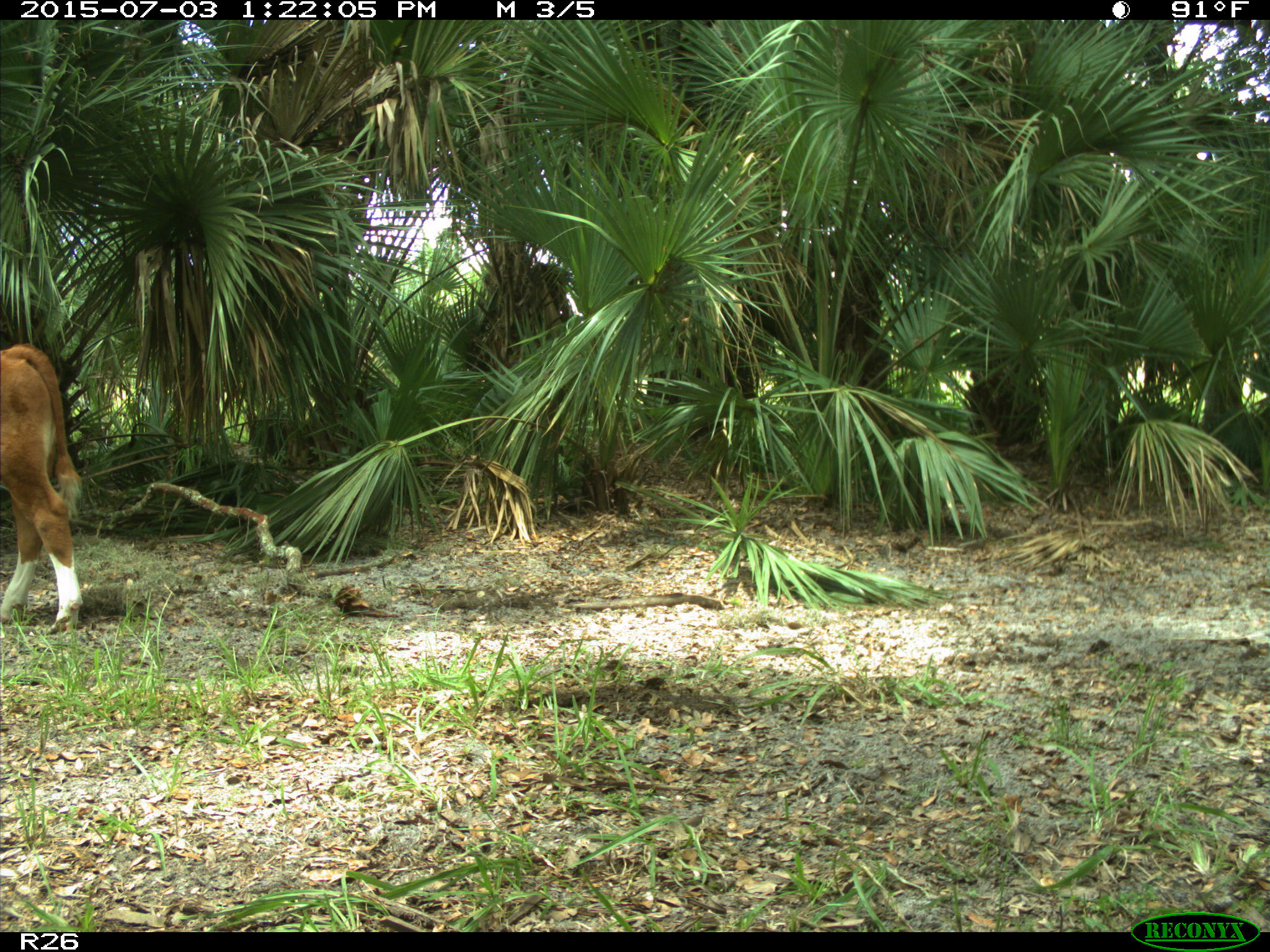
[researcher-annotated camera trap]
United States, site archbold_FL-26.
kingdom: Animalia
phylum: Chordata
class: Mammalia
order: Artiodactyla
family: Bovidae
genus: Bos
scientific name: Bos taurus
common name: domestic cow